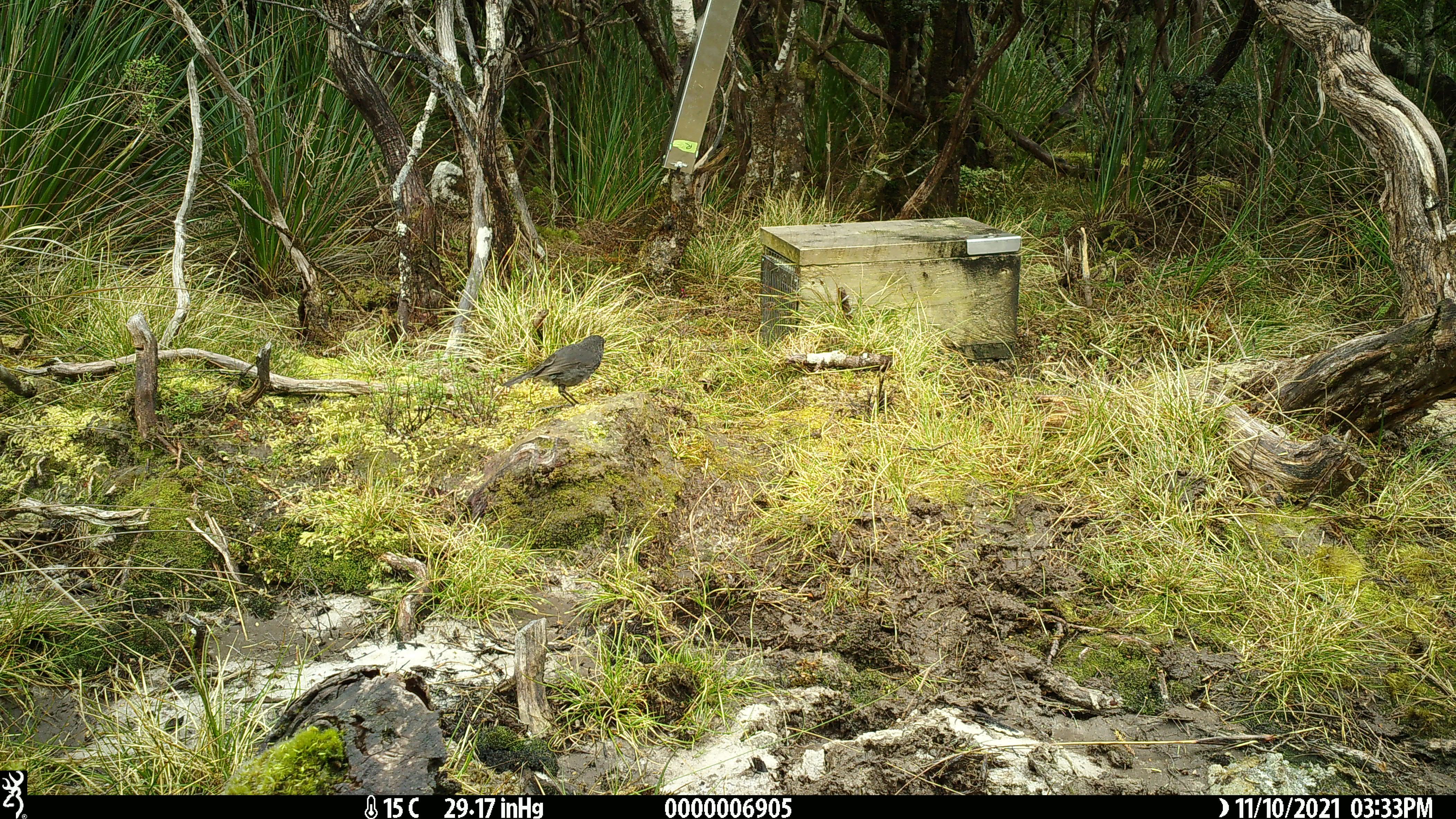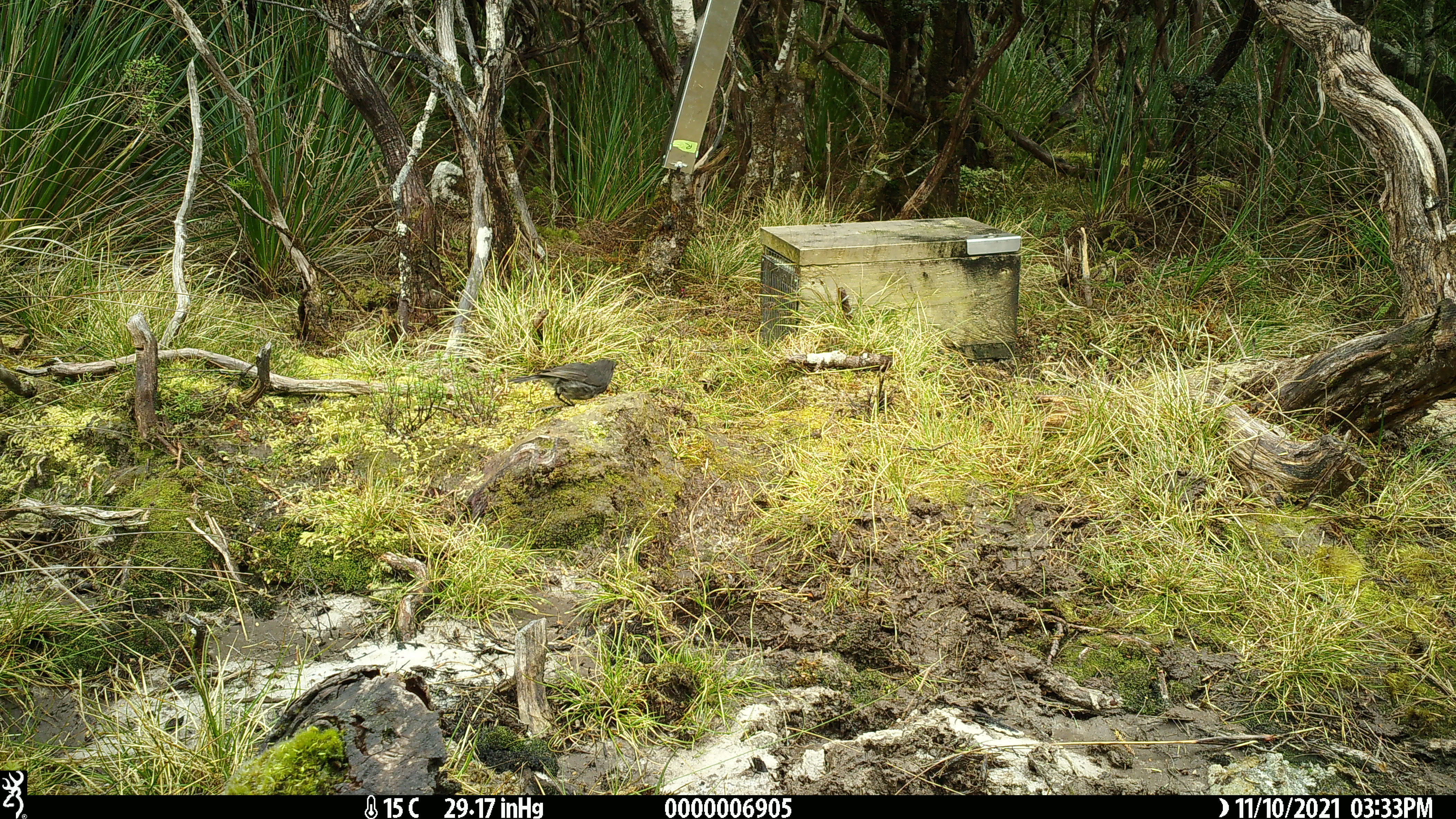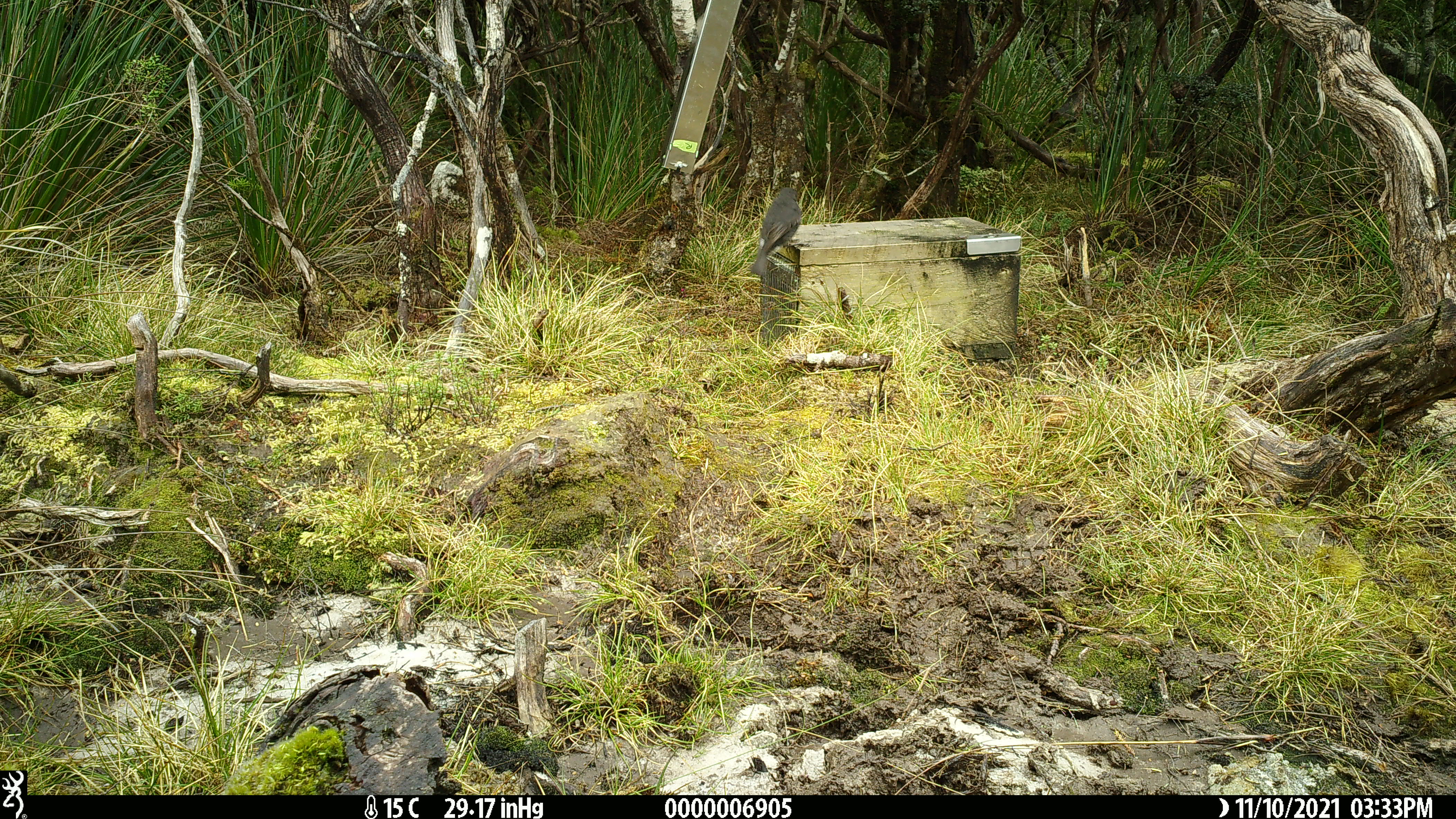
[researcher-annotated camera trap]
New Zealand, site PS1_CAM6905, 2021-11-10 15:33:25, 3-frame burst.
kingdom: Animalia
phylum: Chordata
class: Aves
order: Passeriformes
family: Petroicidae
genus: Petroica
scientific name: Petroica australis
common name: new zealand robin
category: robin